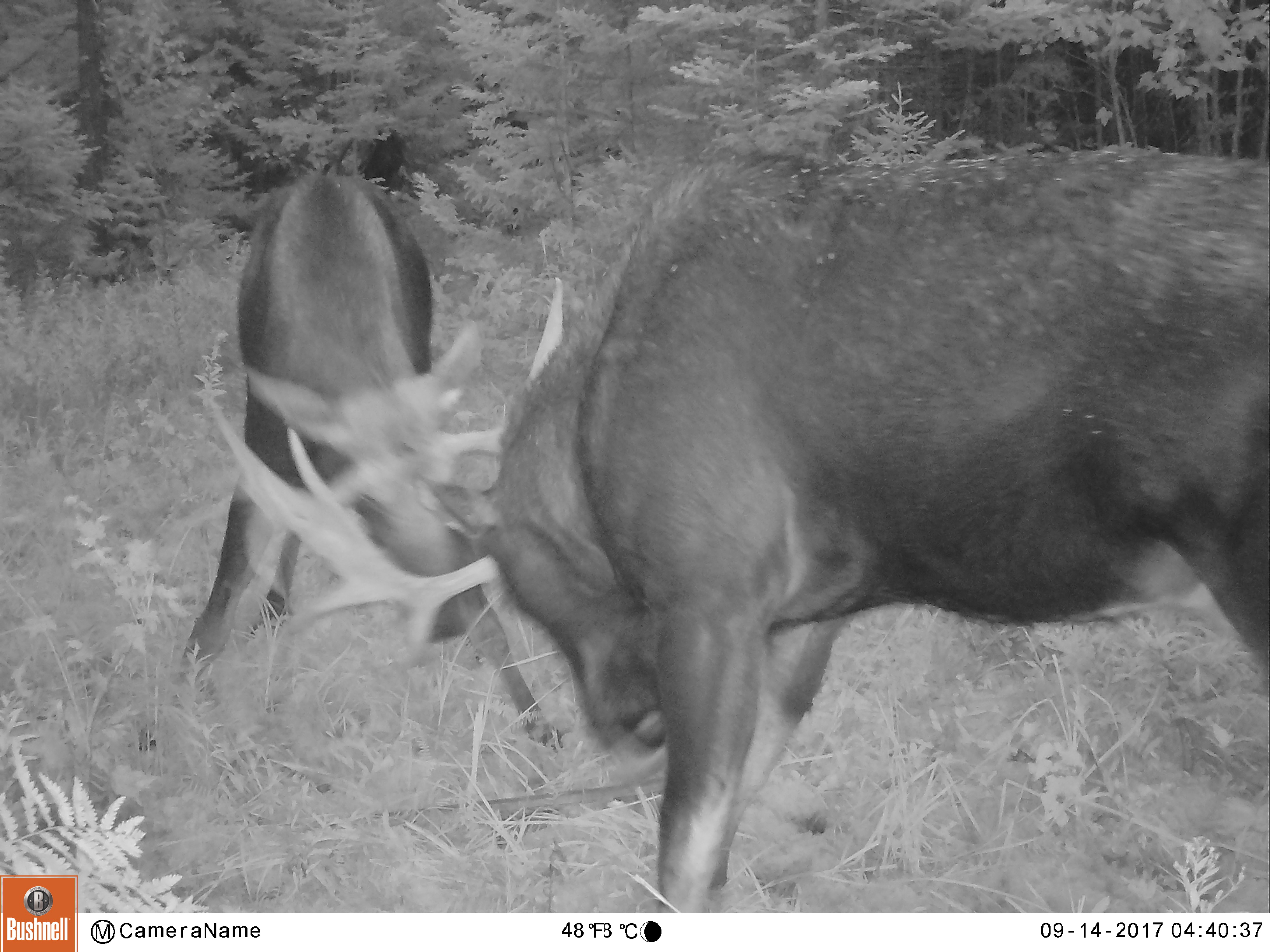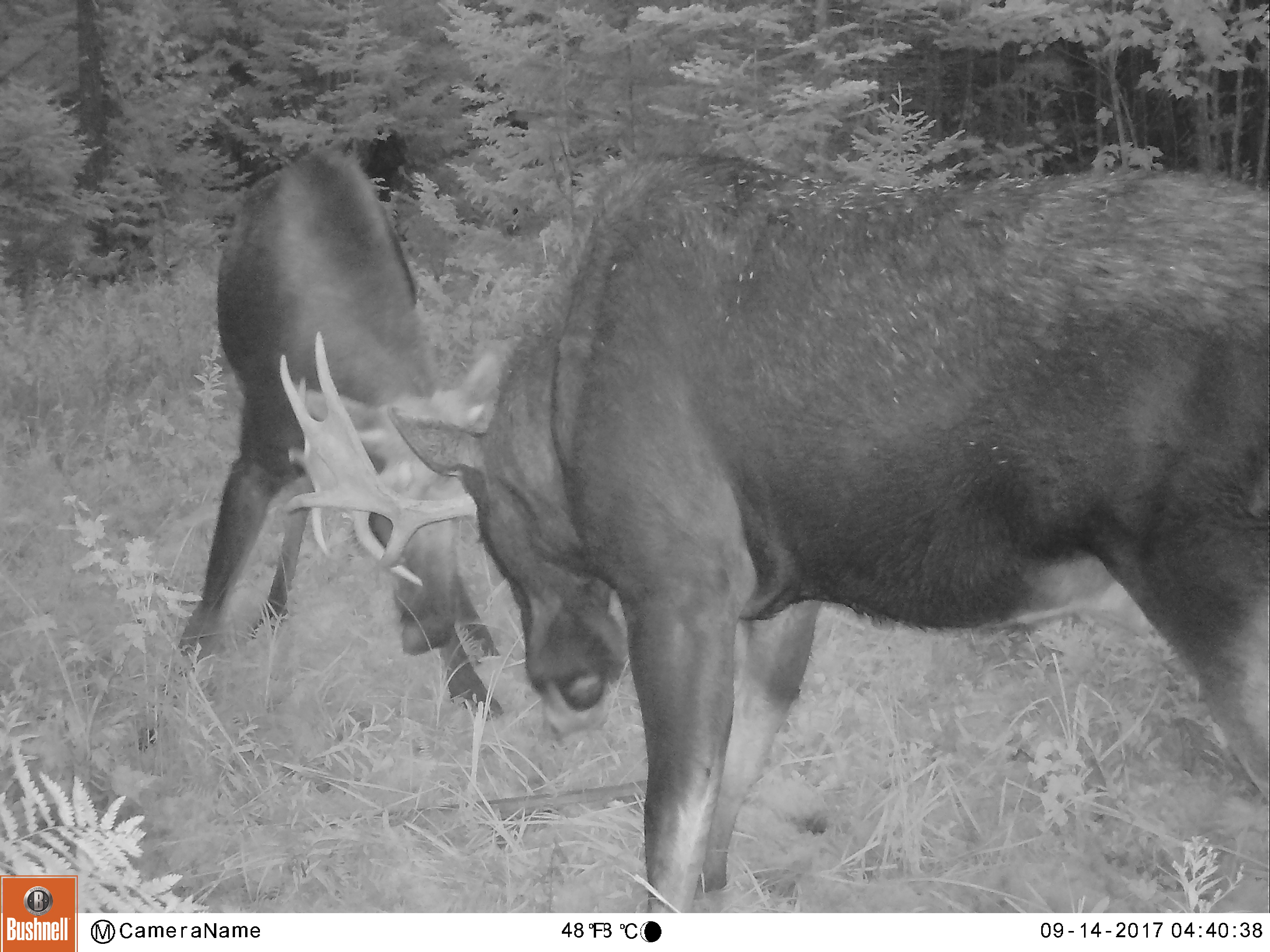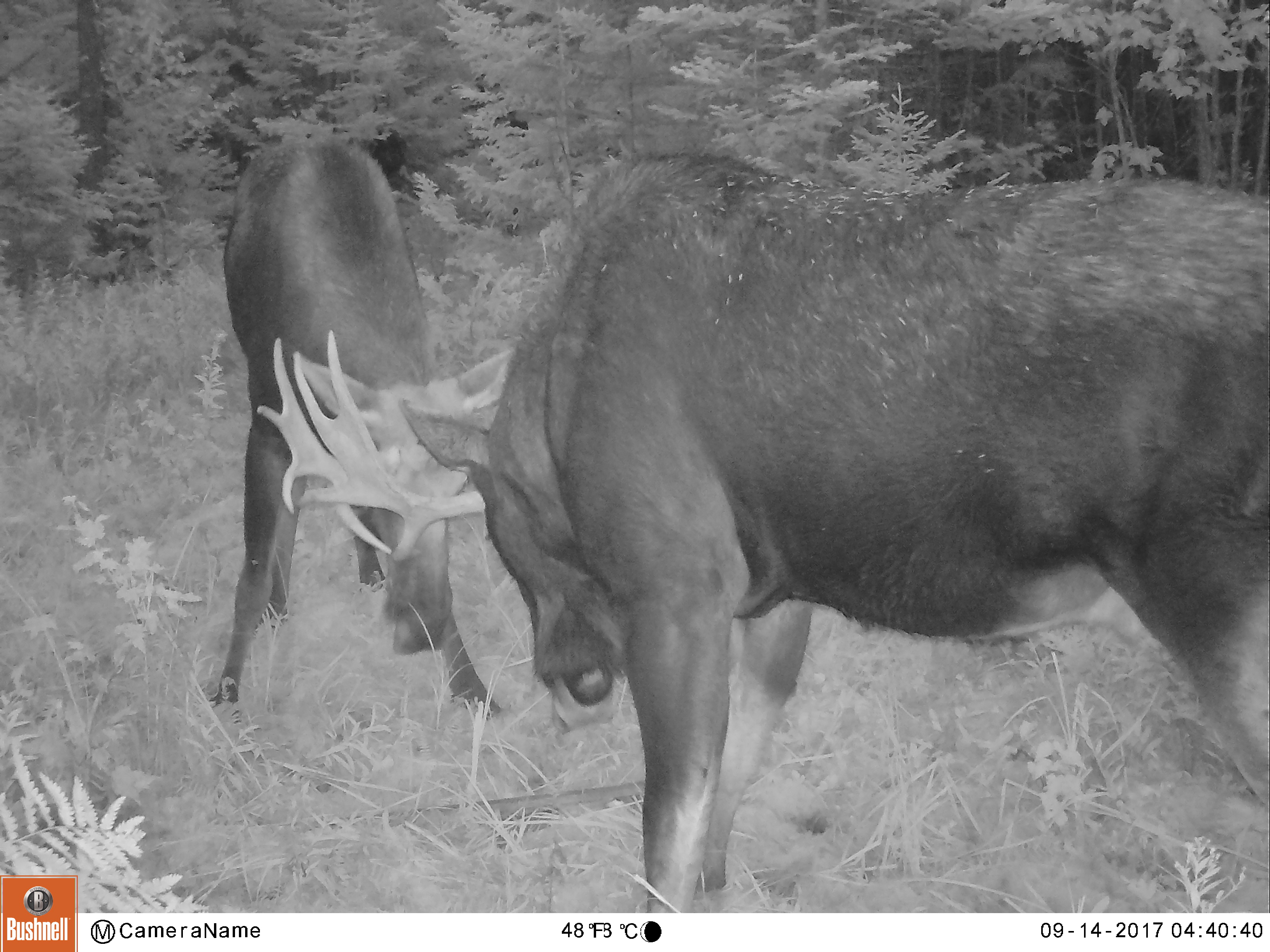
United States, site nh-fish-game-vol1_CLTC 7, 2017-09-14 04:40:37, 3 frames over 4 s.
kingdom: Animalia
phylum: Chordata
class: Mammalia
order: Artiodactyla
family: Cervidae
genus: Alces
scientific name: Alces alces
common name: moose